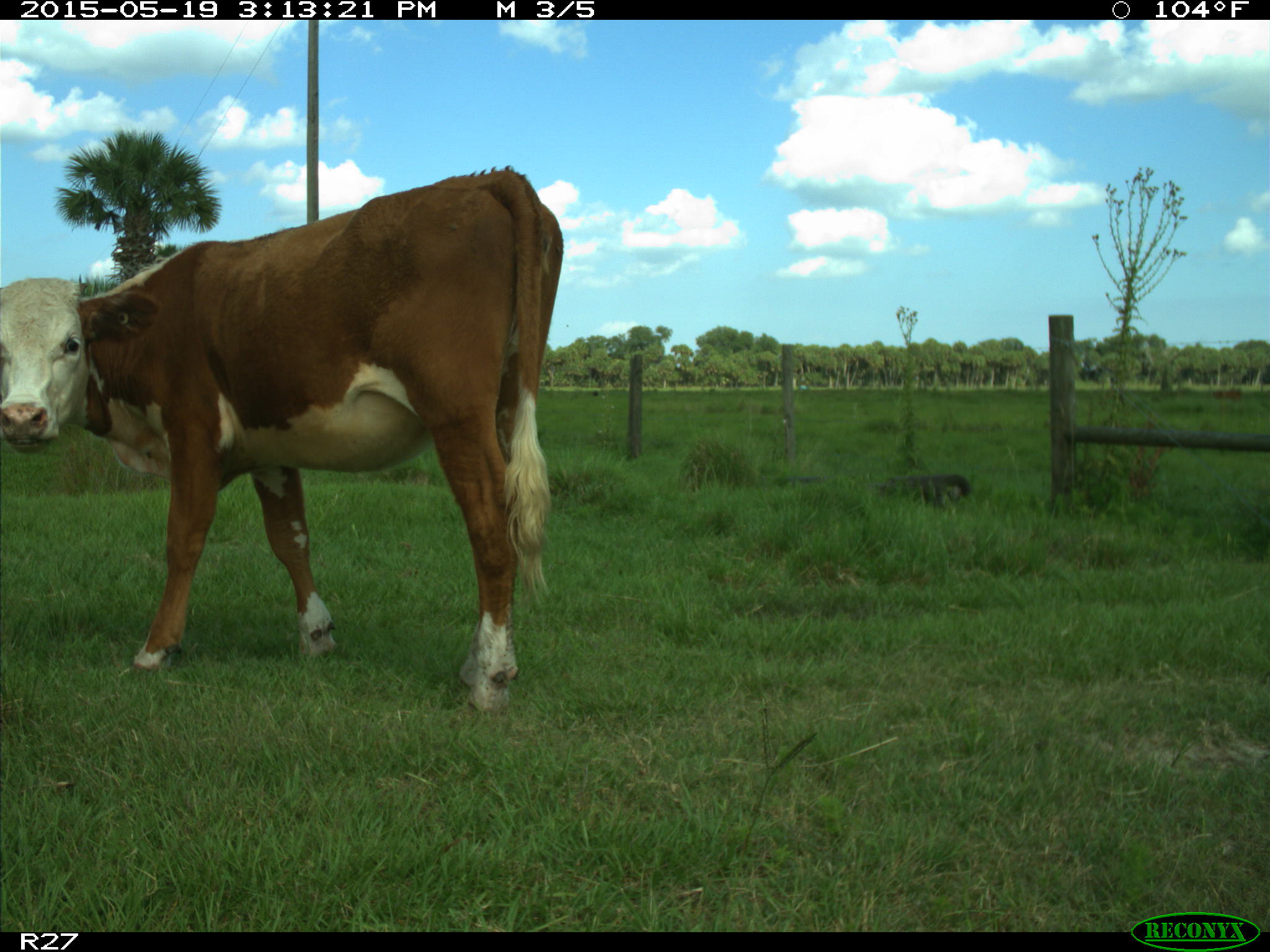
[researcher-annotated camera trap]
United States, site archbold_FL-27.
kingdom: Animalia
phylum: Chordata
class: Mammalia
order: Artiodactyla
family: Bovidae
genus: Bos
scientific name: Bos taurus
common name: domestic cow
Bos taurus (domestic cow).